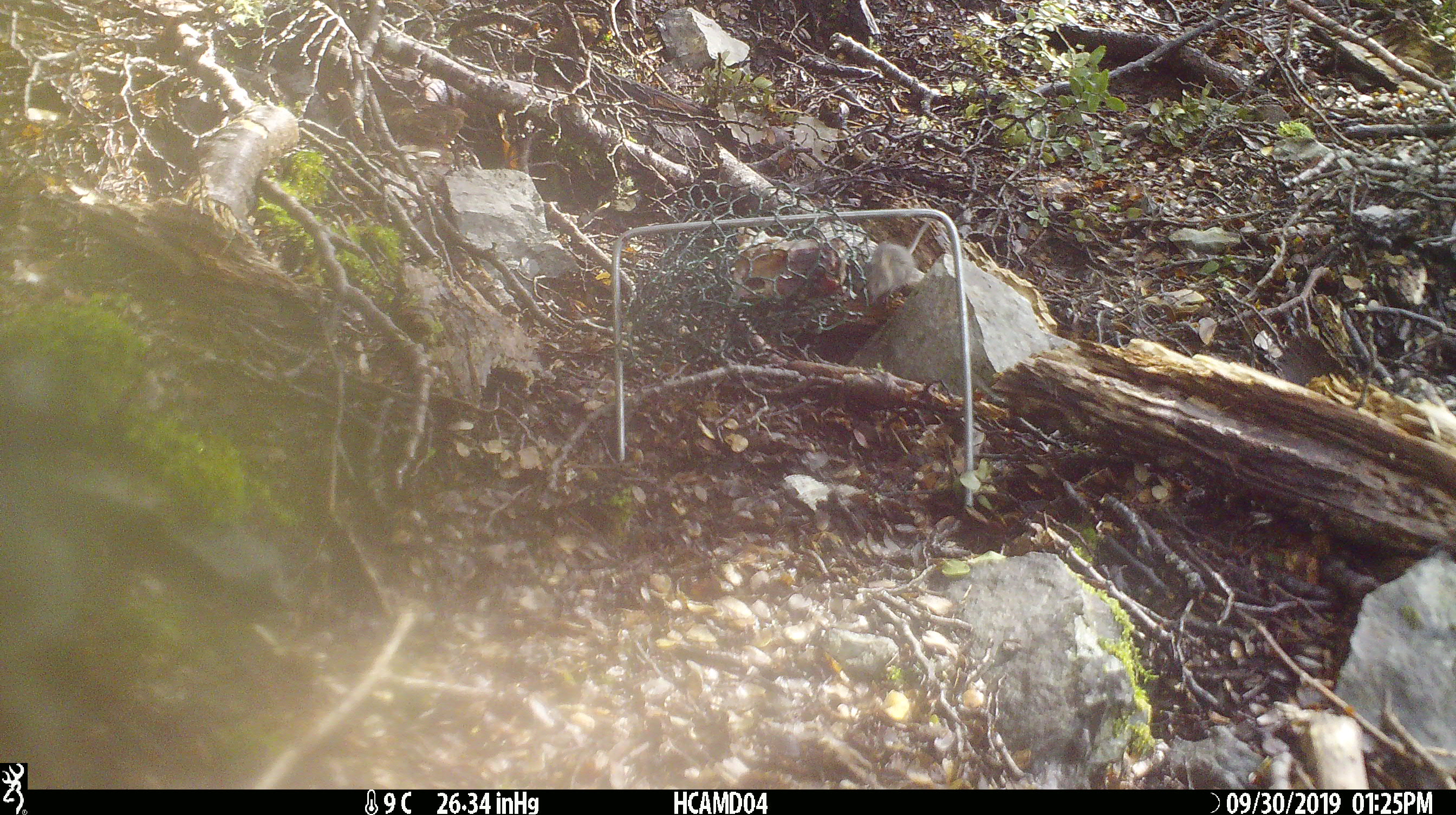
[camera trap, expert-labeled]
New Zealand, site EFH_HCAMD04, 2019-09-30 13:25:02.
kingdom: Animalia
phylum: Chordata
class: Mammalia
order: Rodentia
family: Muridae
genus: Mus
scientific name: Mus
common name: mouse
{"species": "mouse (Mus)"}